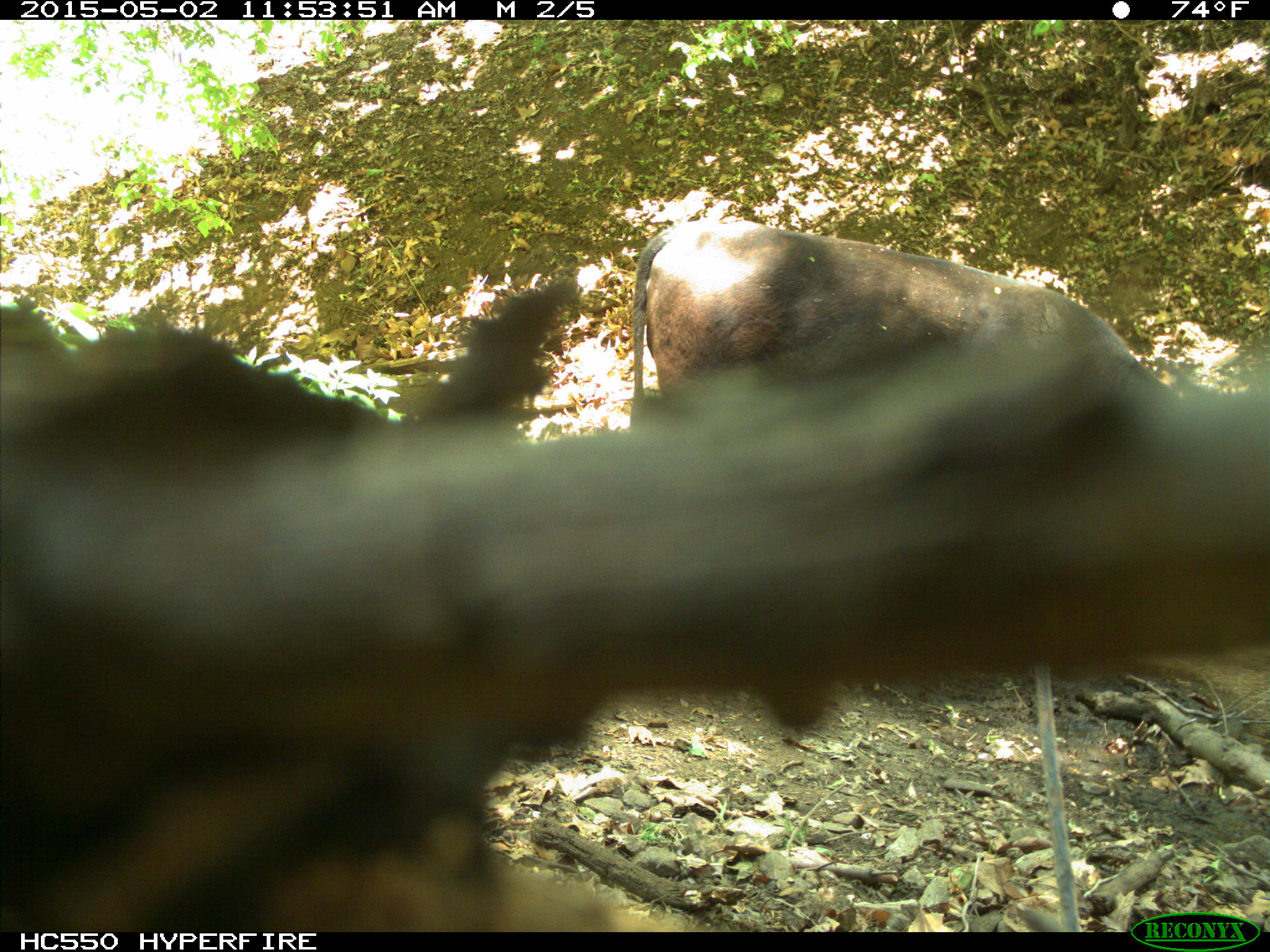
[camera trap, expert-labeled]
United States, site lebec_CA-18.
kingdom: Animalia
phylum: Chordata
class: Mammalia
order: Artiodactyla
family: Bovidae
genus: Bos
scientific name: Bos taurus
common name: domestic cow